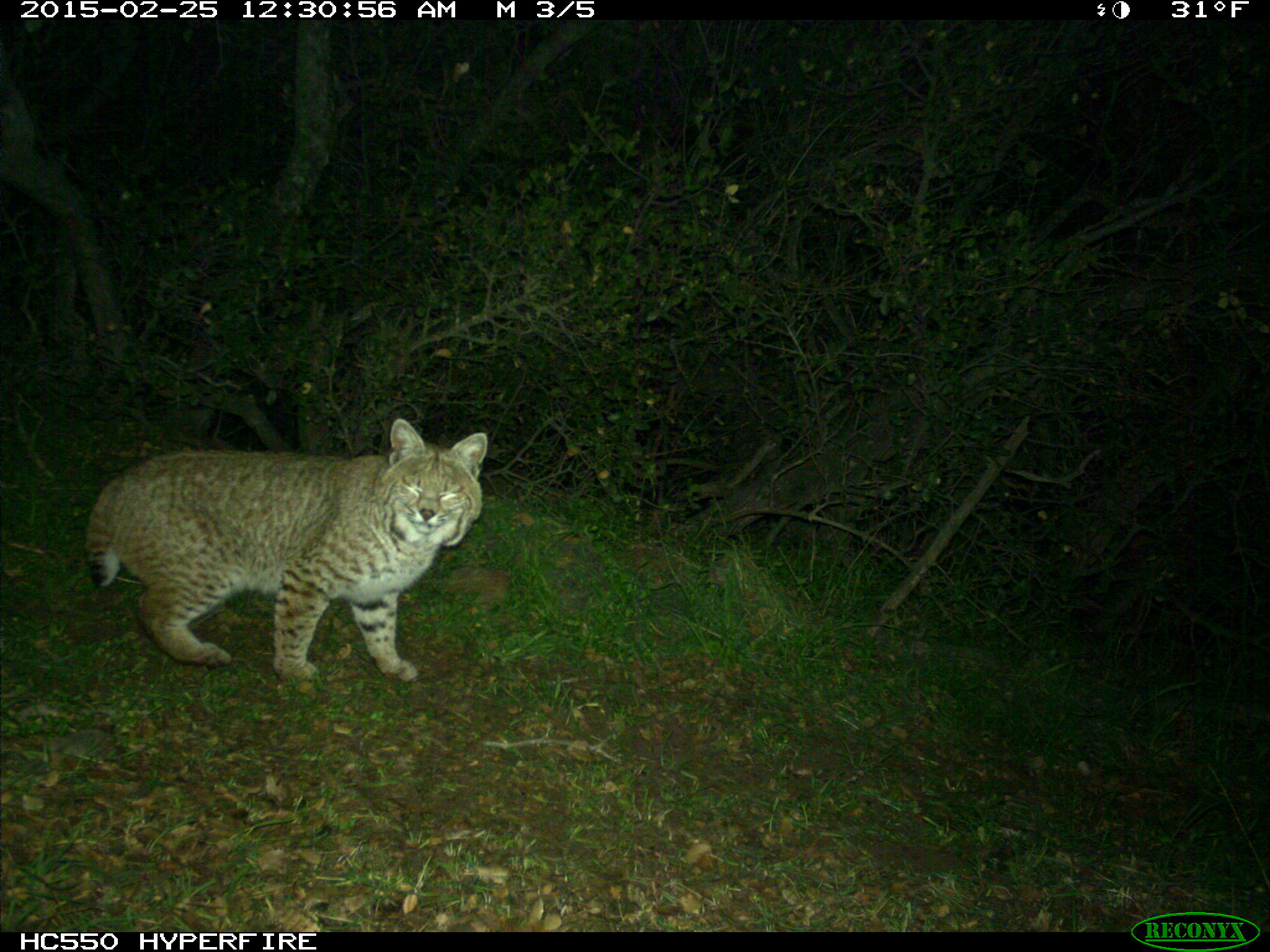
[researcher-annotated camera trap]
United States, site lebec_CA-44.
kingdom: Animalia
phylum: Chordata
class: Mammalia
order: Carnivora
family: Felidae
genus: Lynx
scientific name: Lynx rufus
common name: bobcat